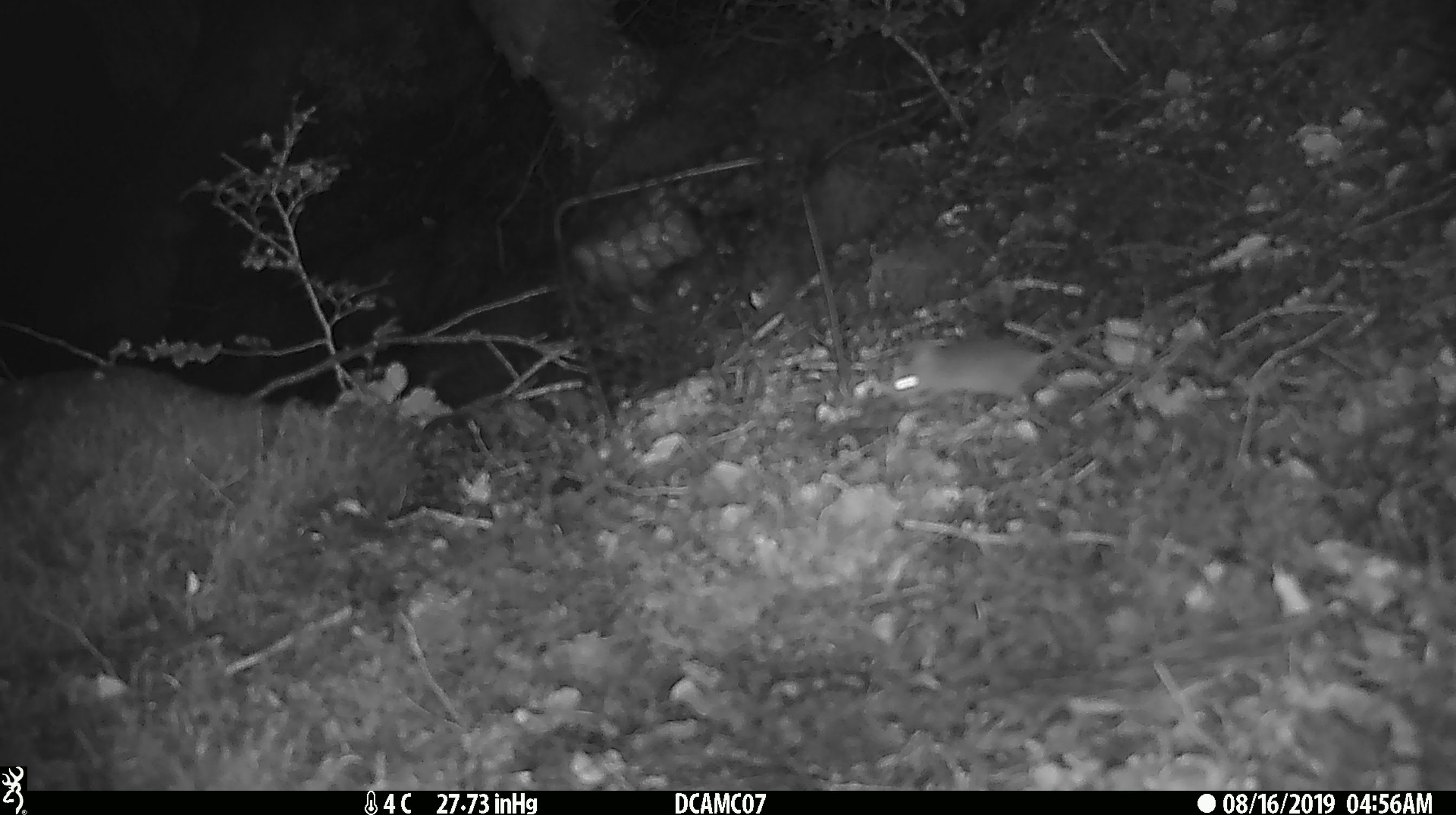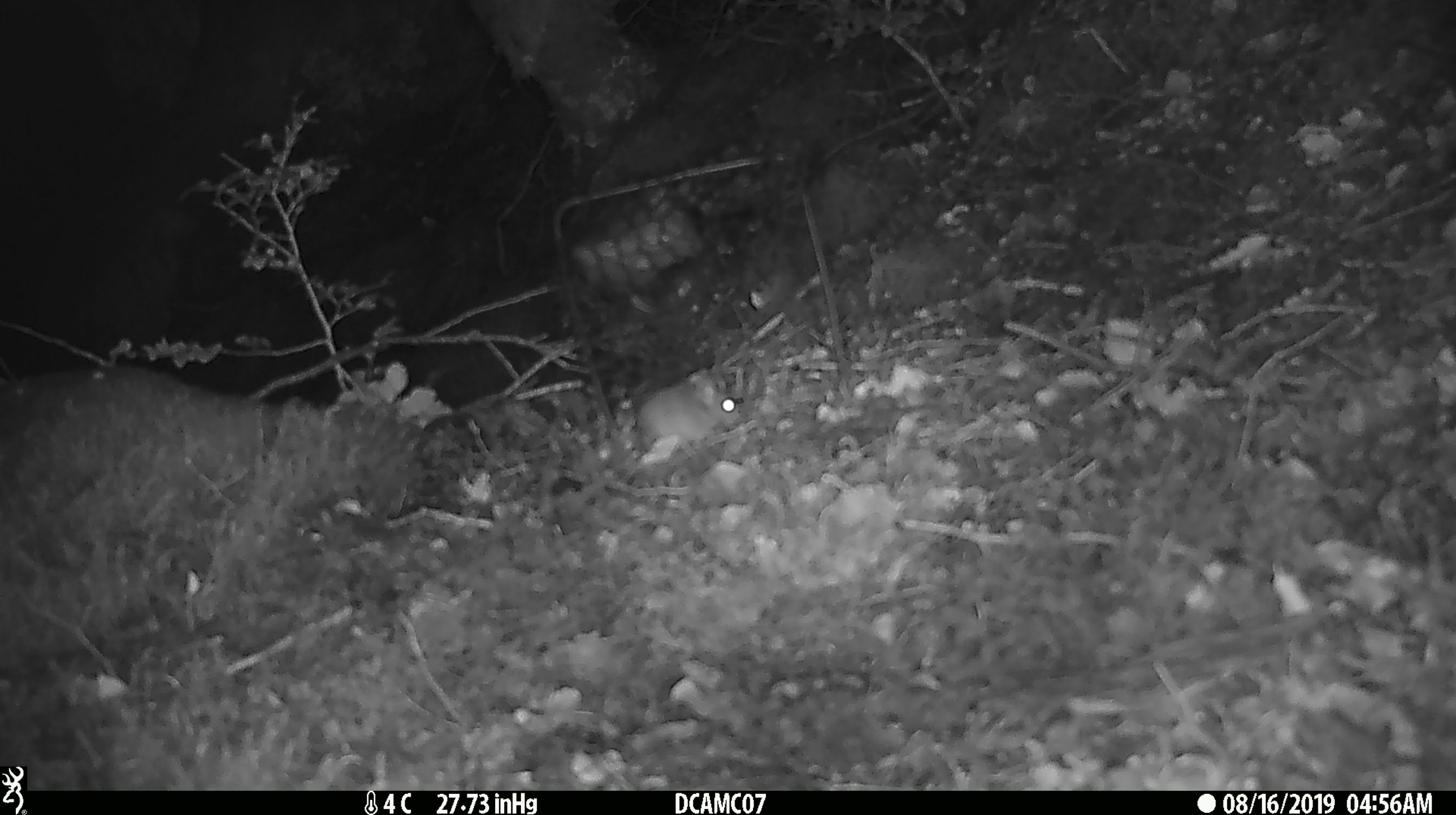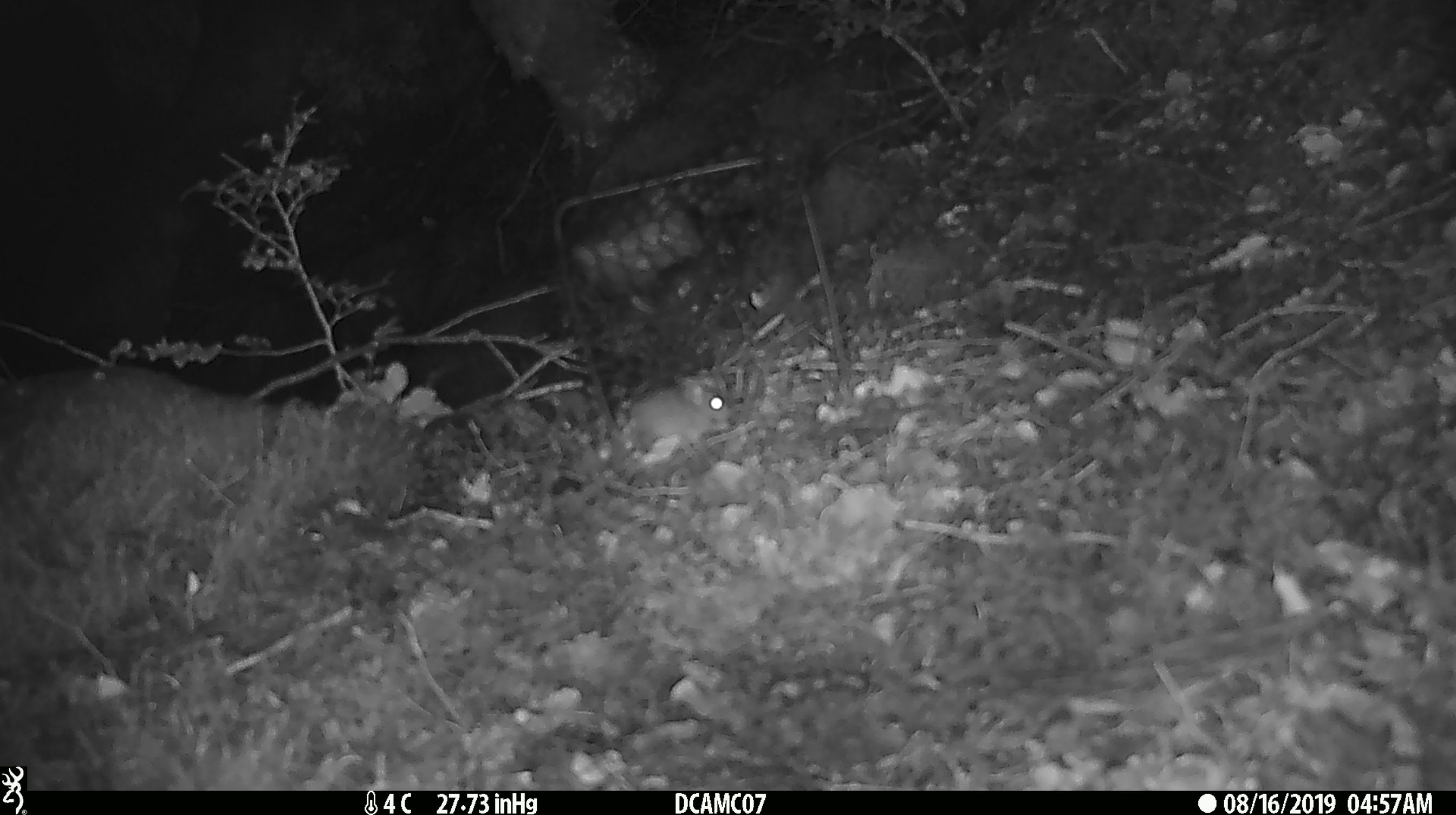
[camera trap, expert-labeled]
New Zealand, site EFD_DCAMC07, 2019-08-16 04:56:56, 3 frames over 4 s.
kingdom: Animalia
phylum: Chordata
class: Mammalia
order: Rodentia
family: Muridae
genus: Mus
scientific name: Mus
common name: mouse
Mouse (Mus).